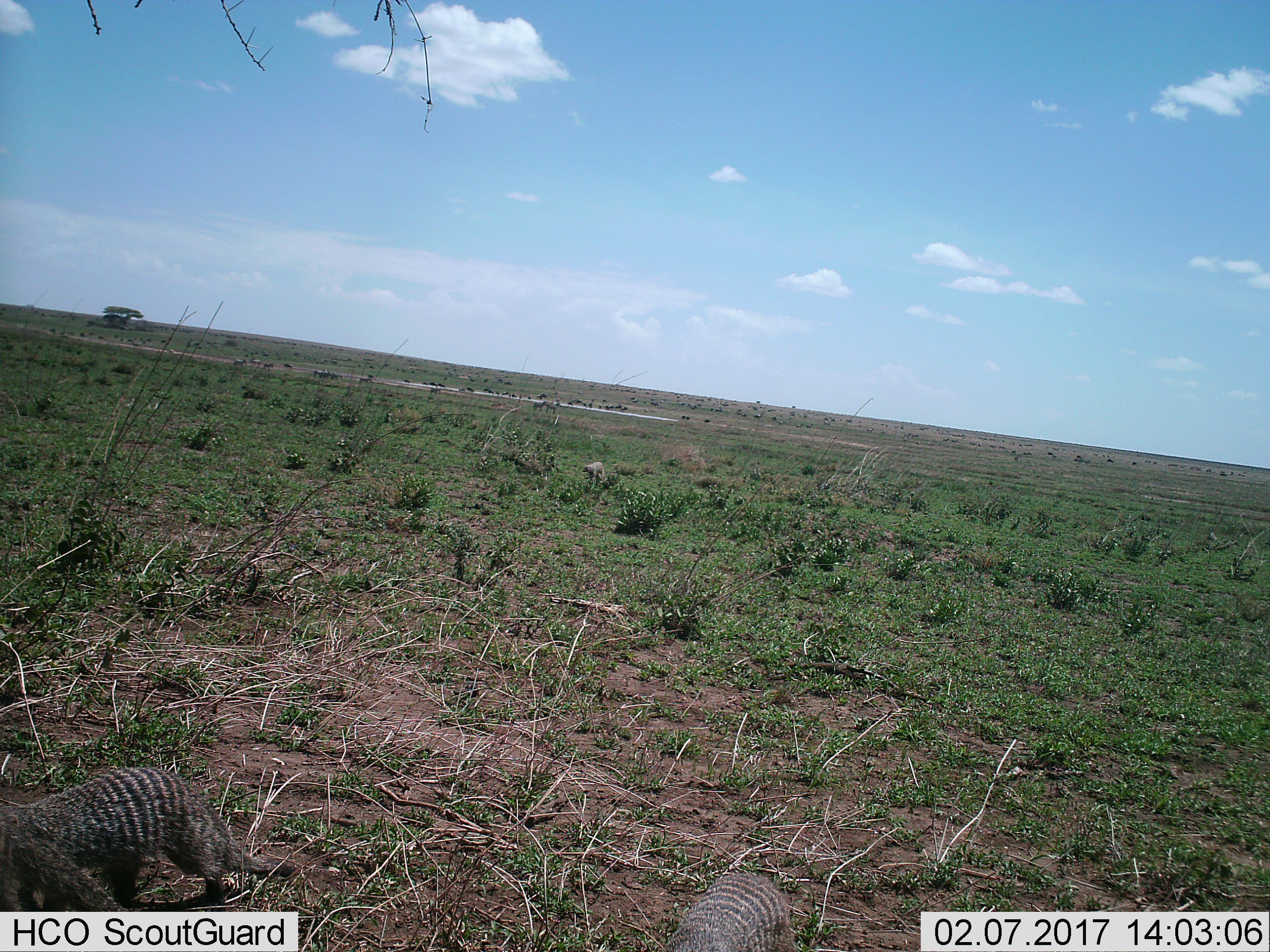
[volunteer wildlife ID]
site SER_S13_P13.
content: unidentified animal